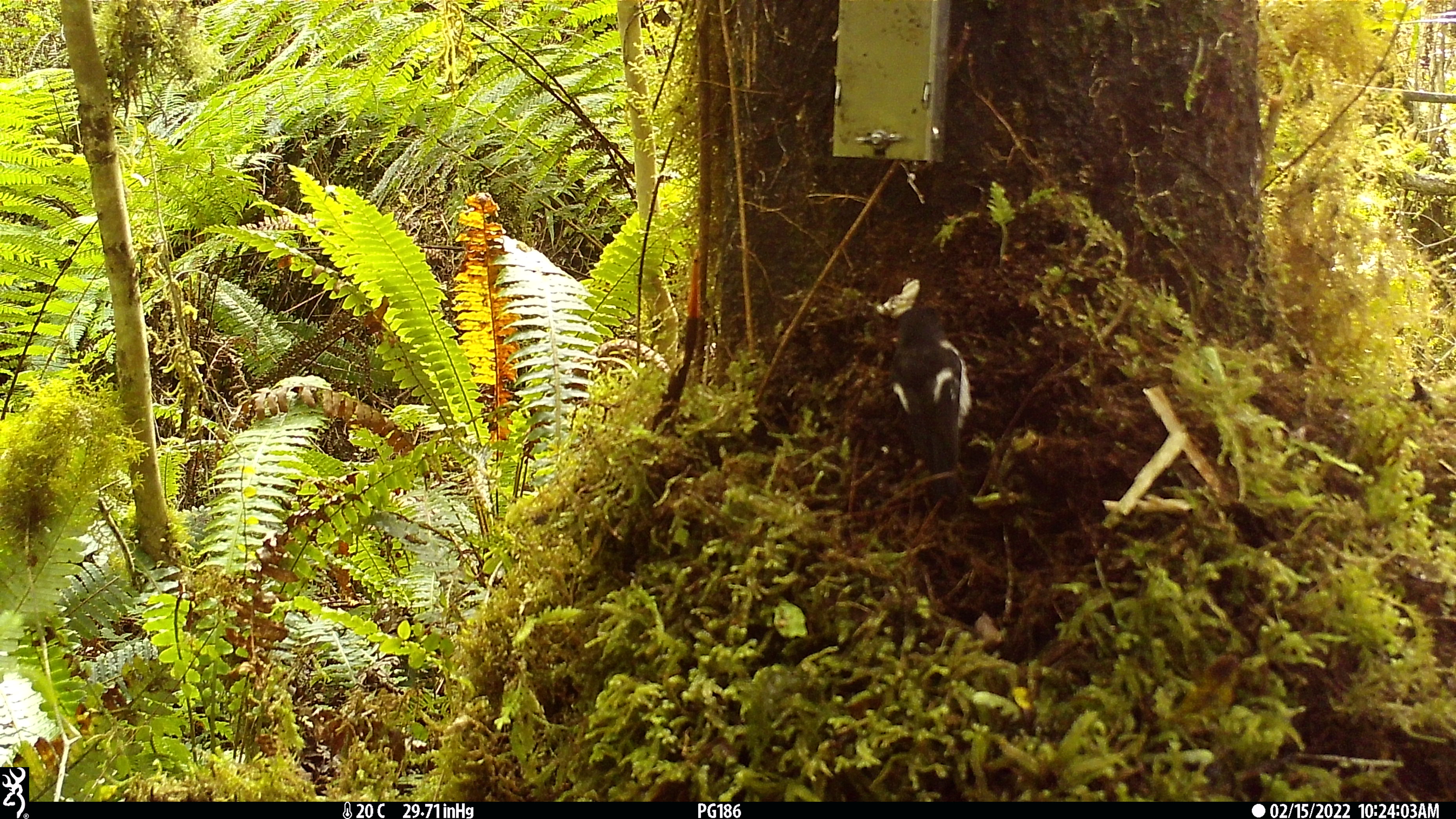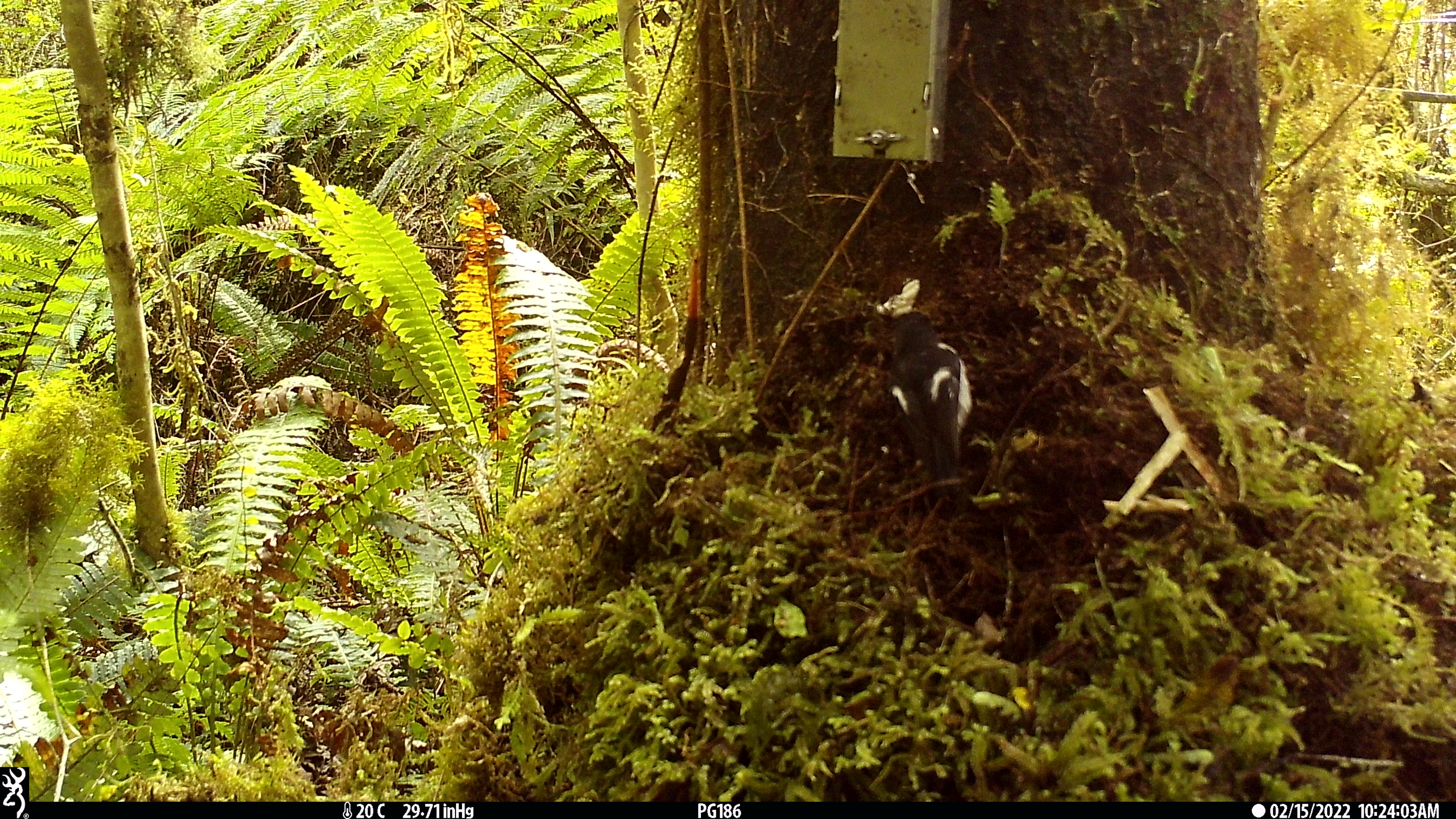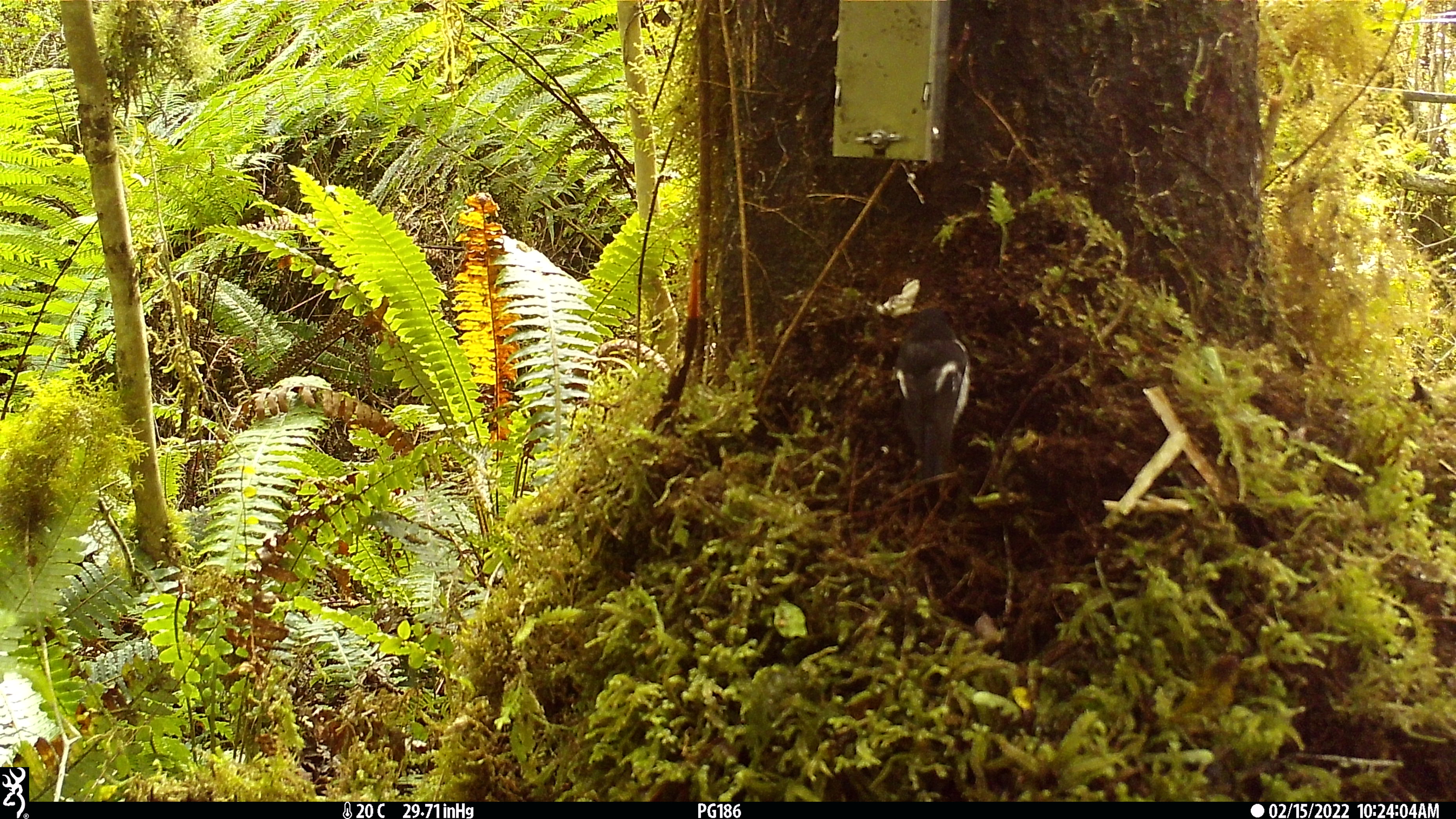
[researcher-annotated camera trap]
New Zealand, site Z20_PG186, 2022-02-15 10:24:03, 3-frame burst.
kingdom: Animalia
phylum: Chordata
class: Aves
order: Passeriformes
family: Petroicidae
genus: Petroica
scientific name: Petroica macrocephala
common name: tomtit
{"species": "tomtit (Petroica macrocephala)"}